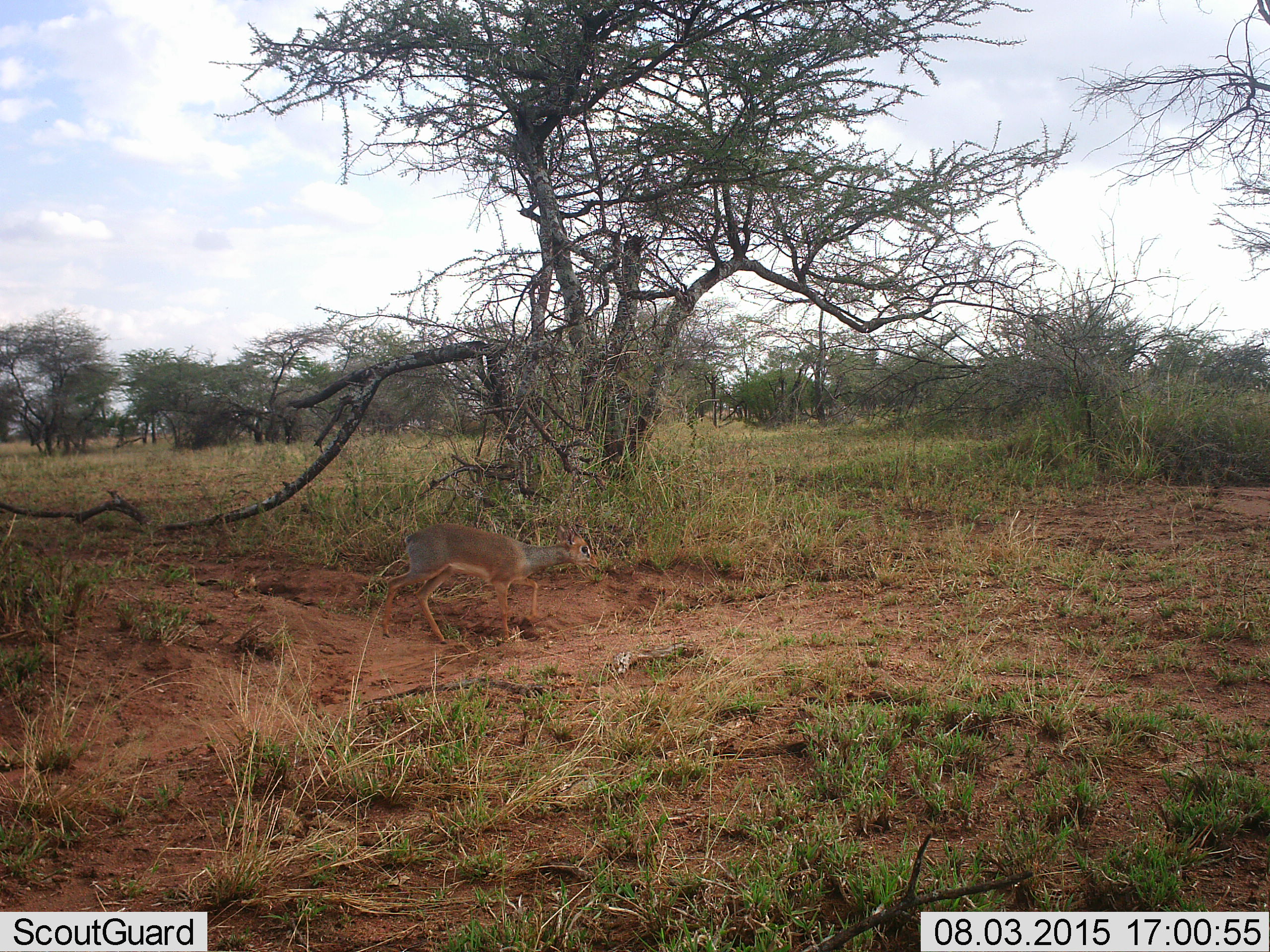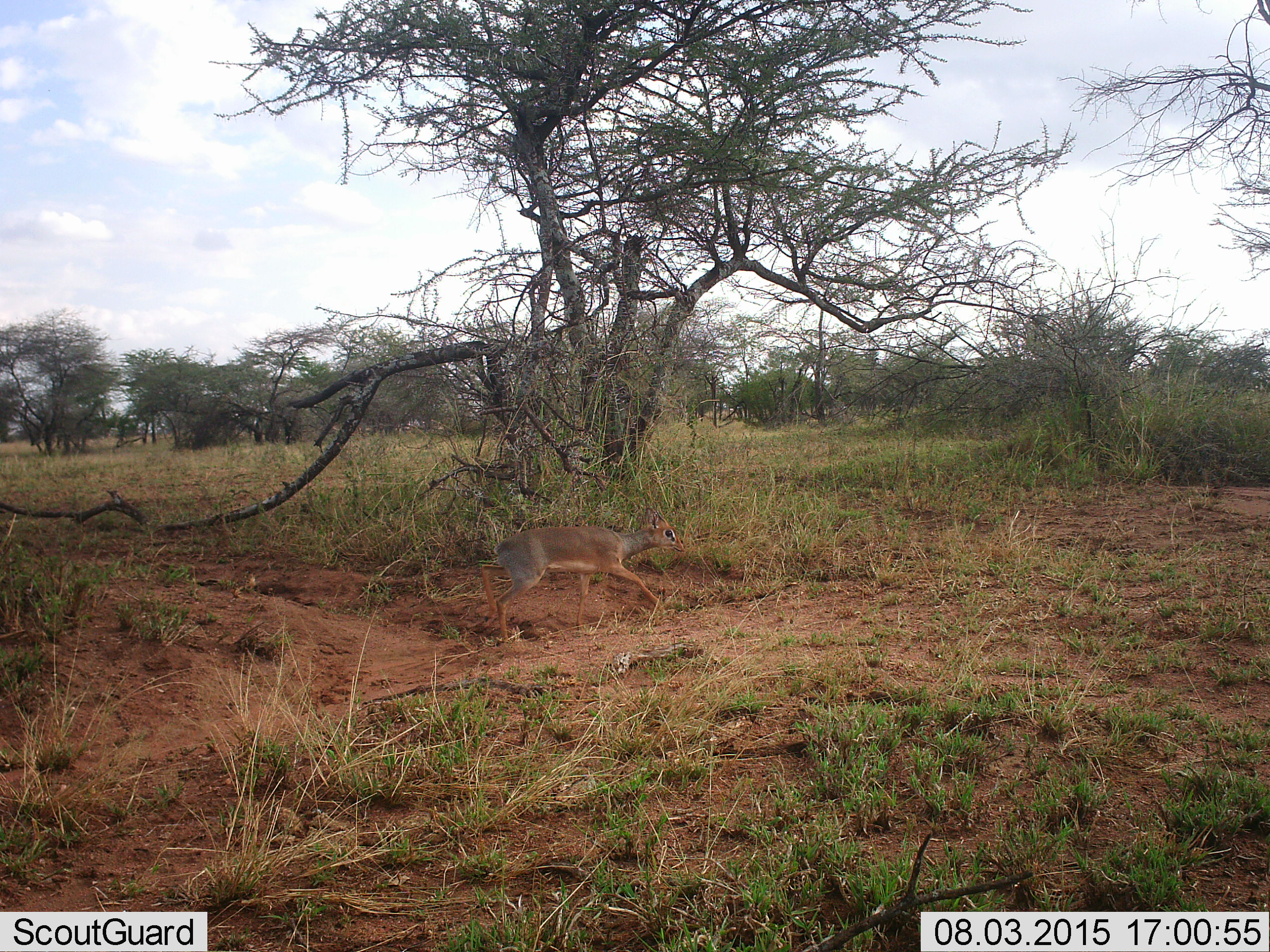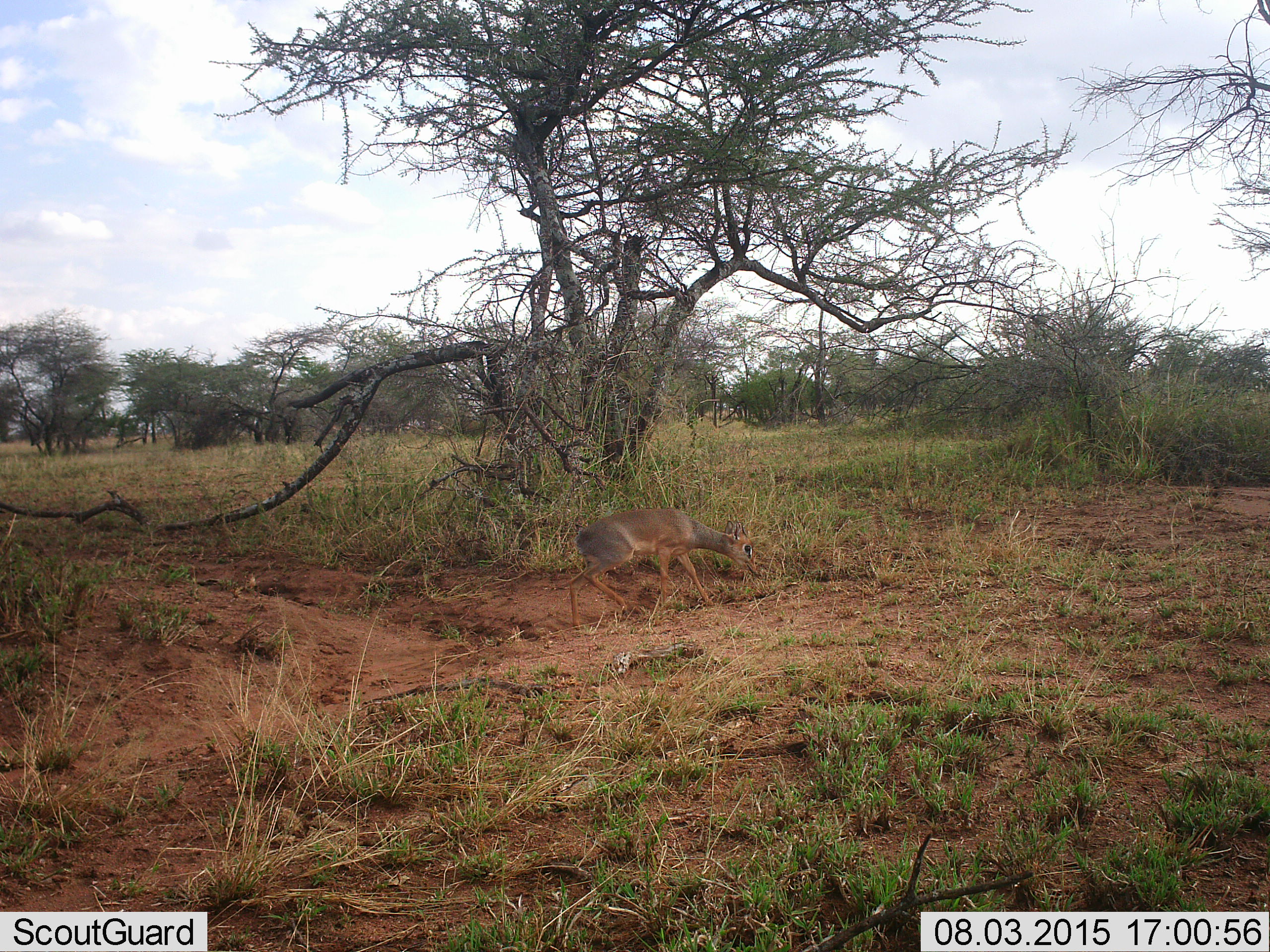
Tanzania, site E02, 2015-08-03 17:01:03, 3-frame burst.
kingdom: Animalia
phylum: Chordata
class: Mammalia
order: Artiodactyla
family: Bovidae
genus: Madoqua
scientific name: Madoqua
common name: dikdik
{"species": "dikdik (Madoqua)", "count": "1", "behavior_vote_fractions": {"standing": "0%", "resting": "0%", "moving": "100%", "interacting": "0%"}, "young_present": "6%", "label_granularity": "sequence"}